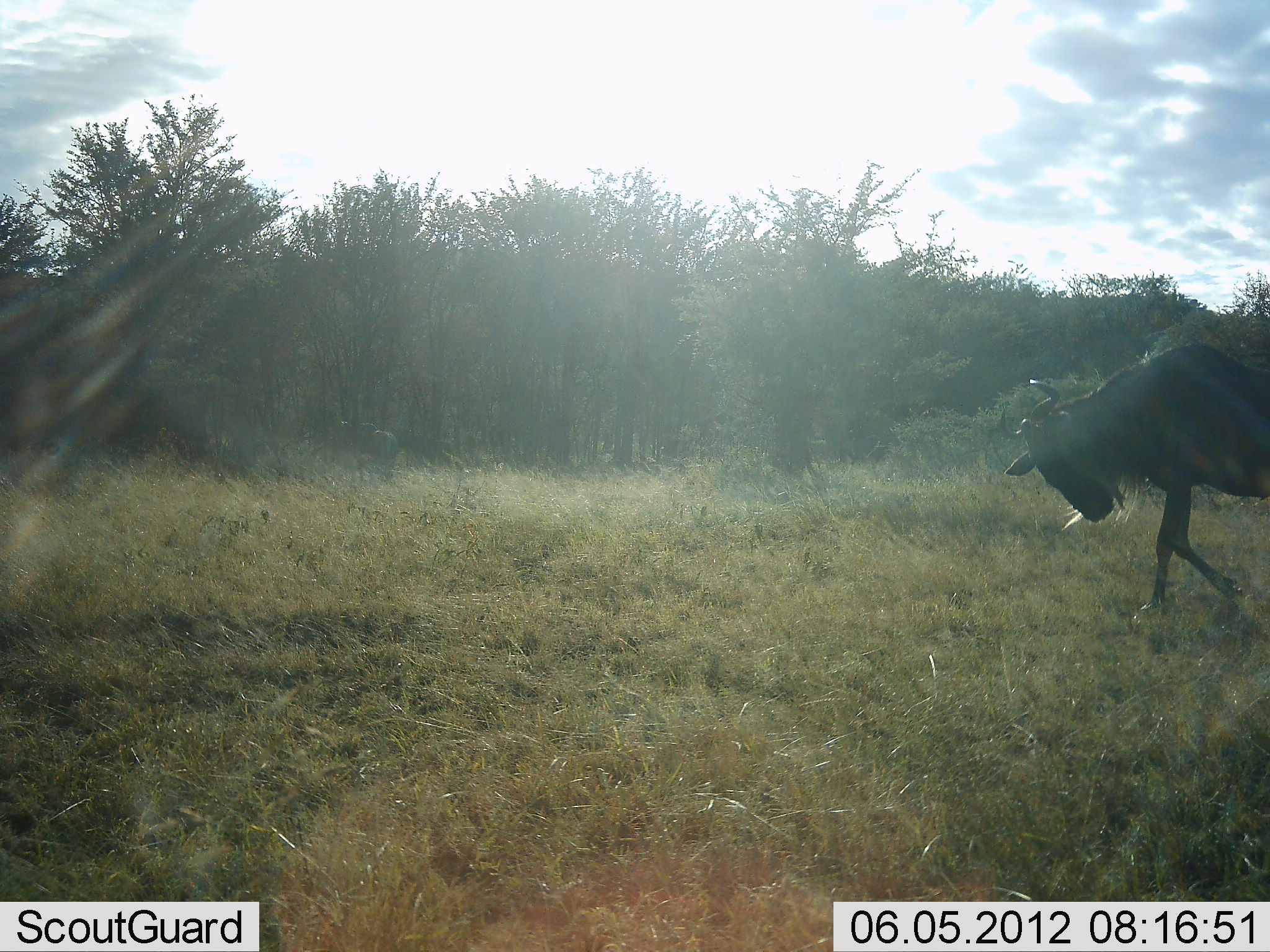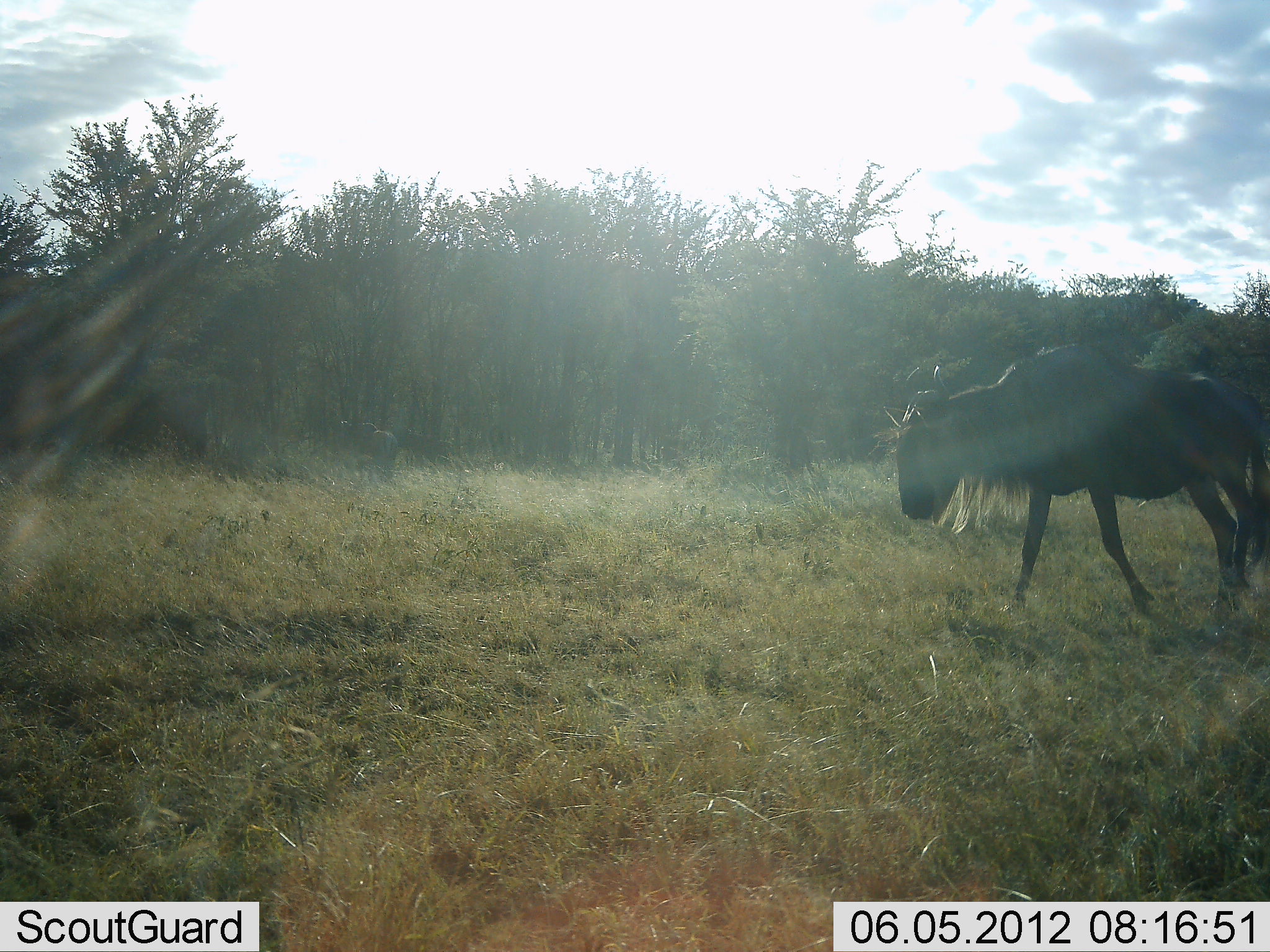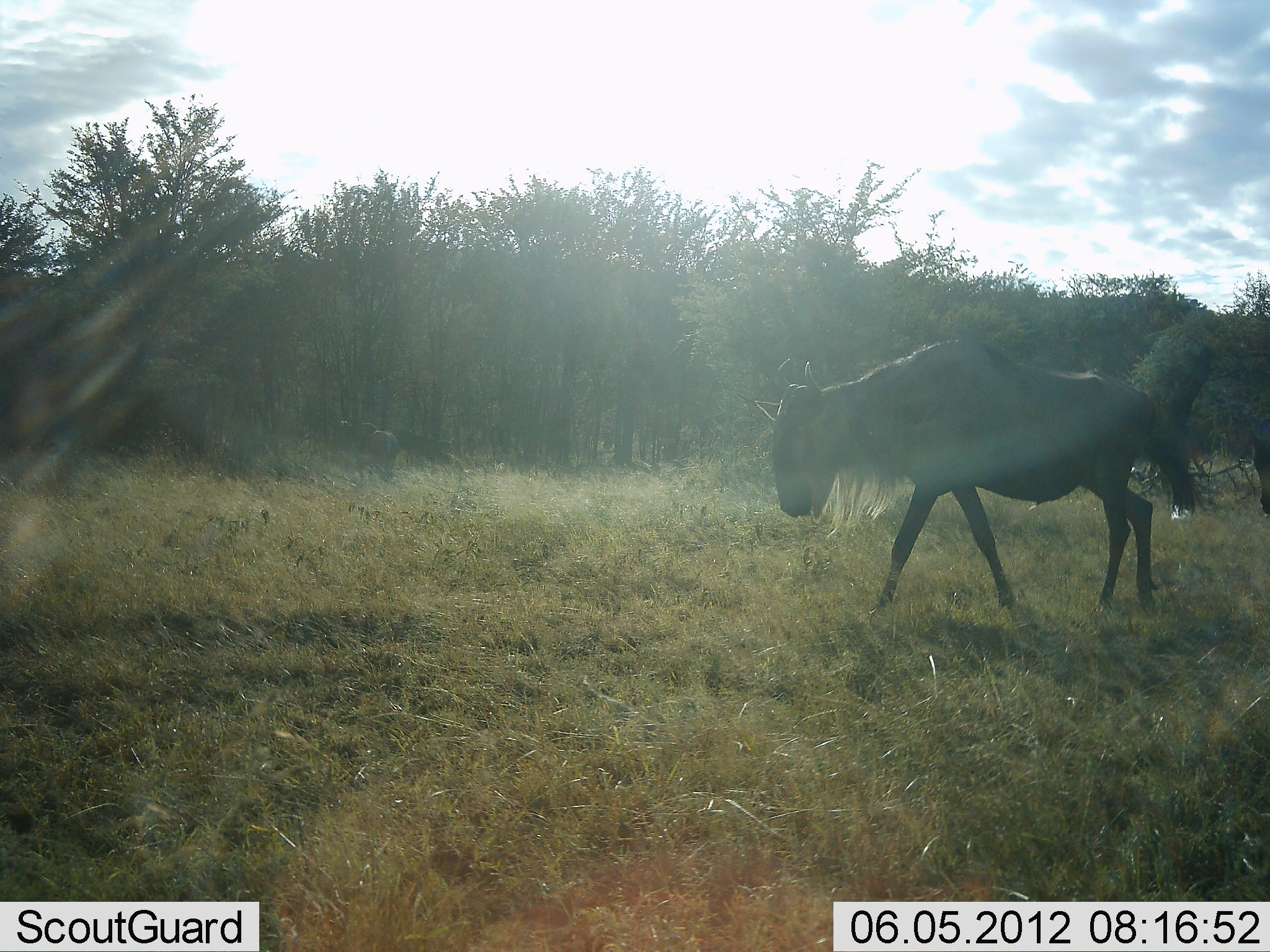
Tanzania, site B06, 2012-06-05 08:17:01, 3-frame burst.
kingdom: Animalia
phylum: Chordata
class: Mammalia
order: Artiodactyla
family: Bovidae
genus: Connochaetes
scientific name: Connochaetes taurinus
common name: blue wildebeest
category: wildebeest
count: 1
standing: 10%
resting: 0%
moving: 100%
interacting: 0%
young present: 0%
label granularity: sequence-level